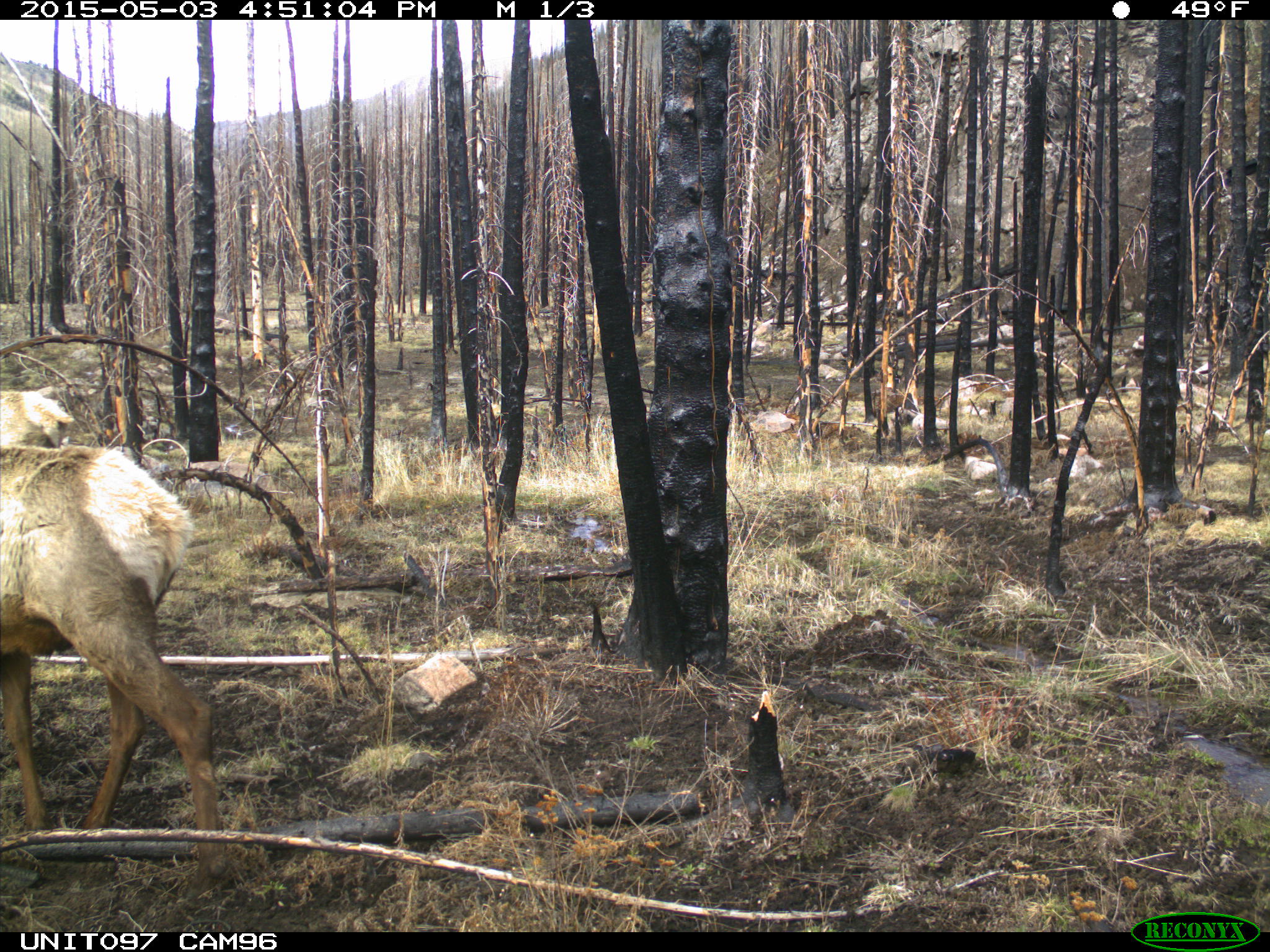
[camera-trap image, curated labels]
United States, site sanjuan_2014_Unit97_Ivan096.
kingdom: Animalia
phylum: Chordata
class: Mammalia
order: Artiodactyla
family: Cervidae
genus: Cervus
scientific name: Cervus elaphus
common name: red deer